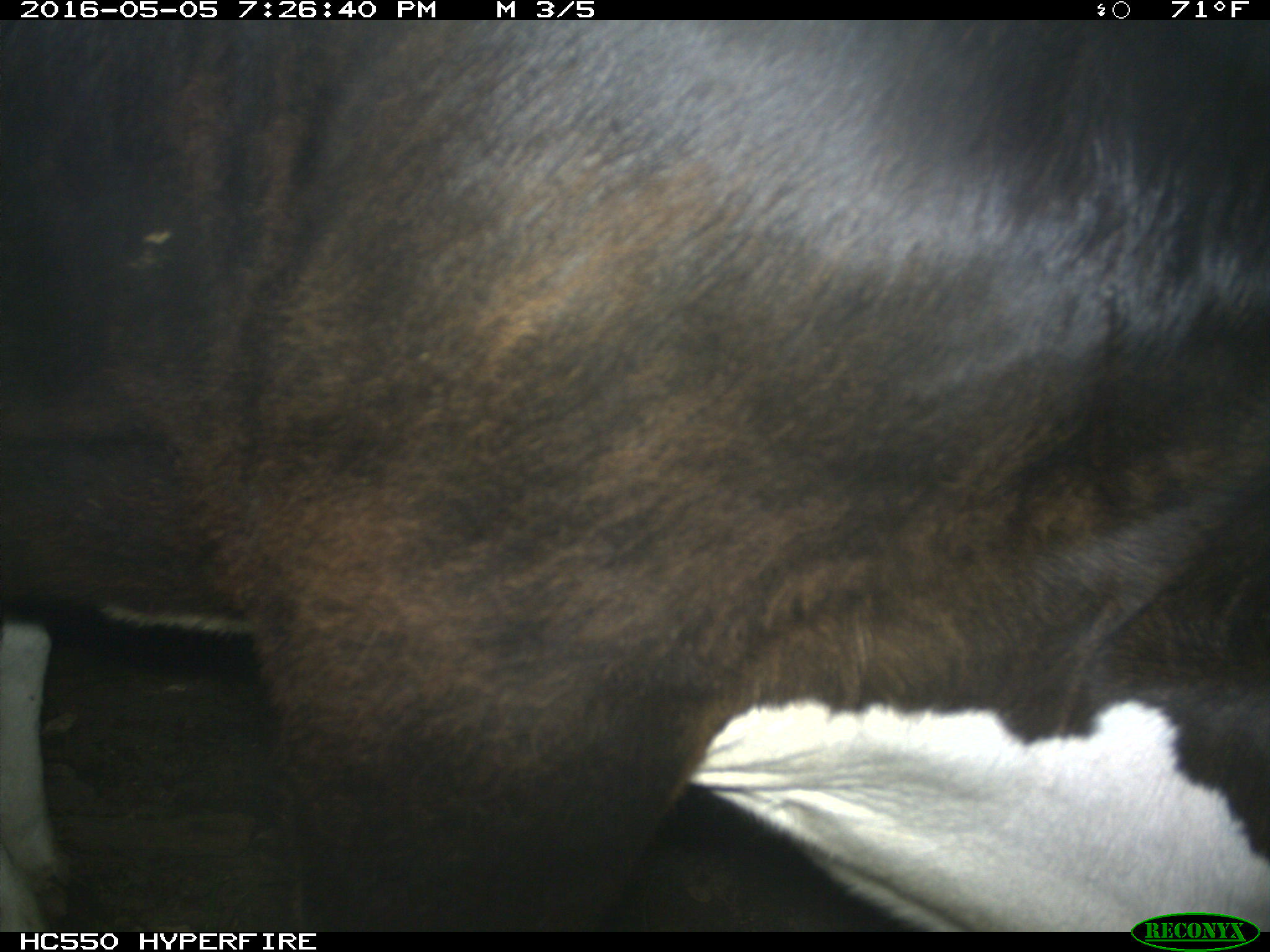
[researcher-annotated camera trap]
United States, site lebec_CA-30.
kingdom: Animalia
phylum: Chordata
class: Mammalia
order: Artiodactyla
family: Bovidae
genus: Bos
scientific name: Bos taurus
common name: domestic cow